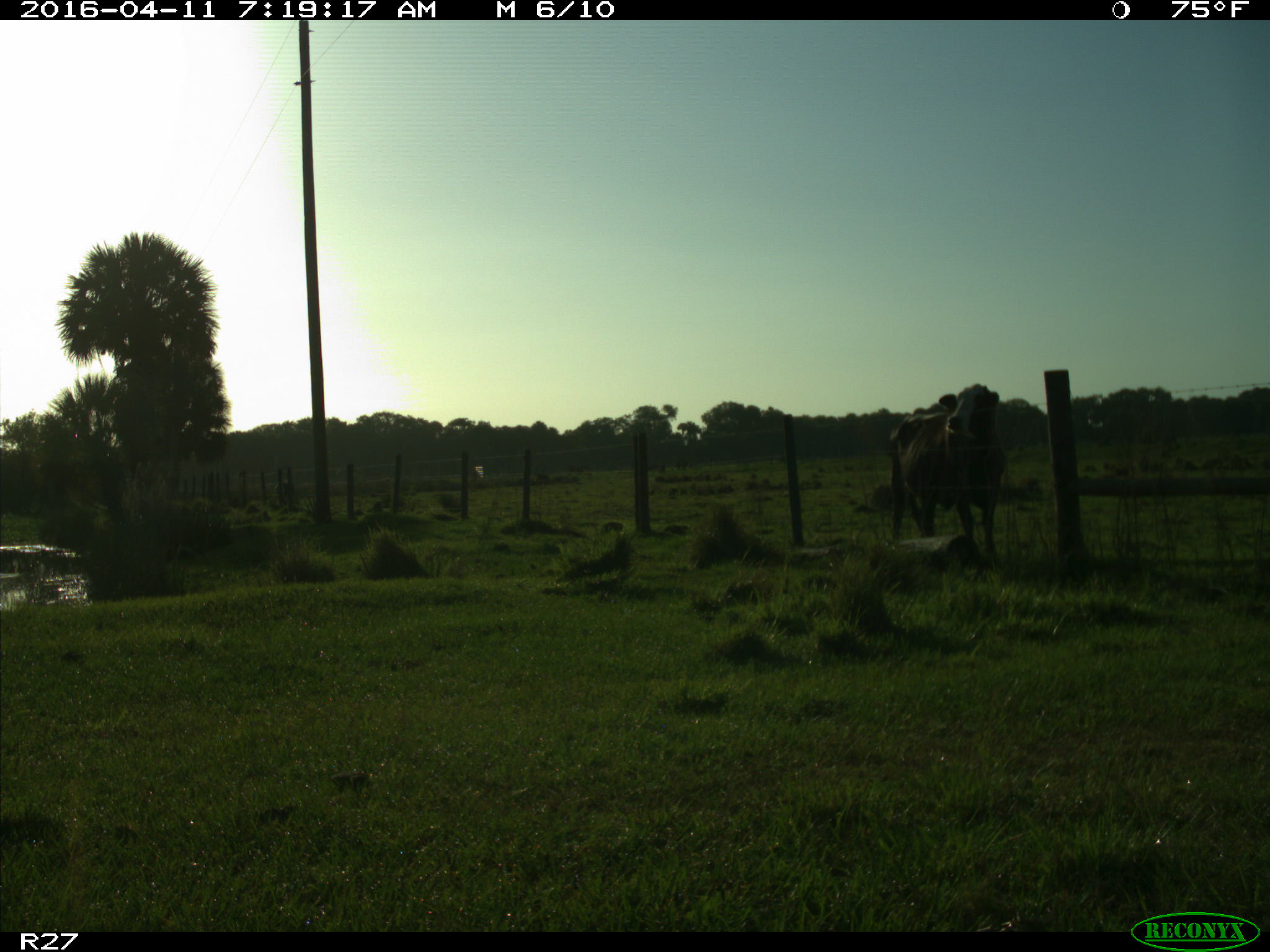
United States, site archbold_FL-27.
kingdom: Animalia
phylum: Chordata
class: Mammalia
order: Artiodactyla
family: Bovidae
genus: Bos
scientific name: Bos taurus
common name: domestic cow